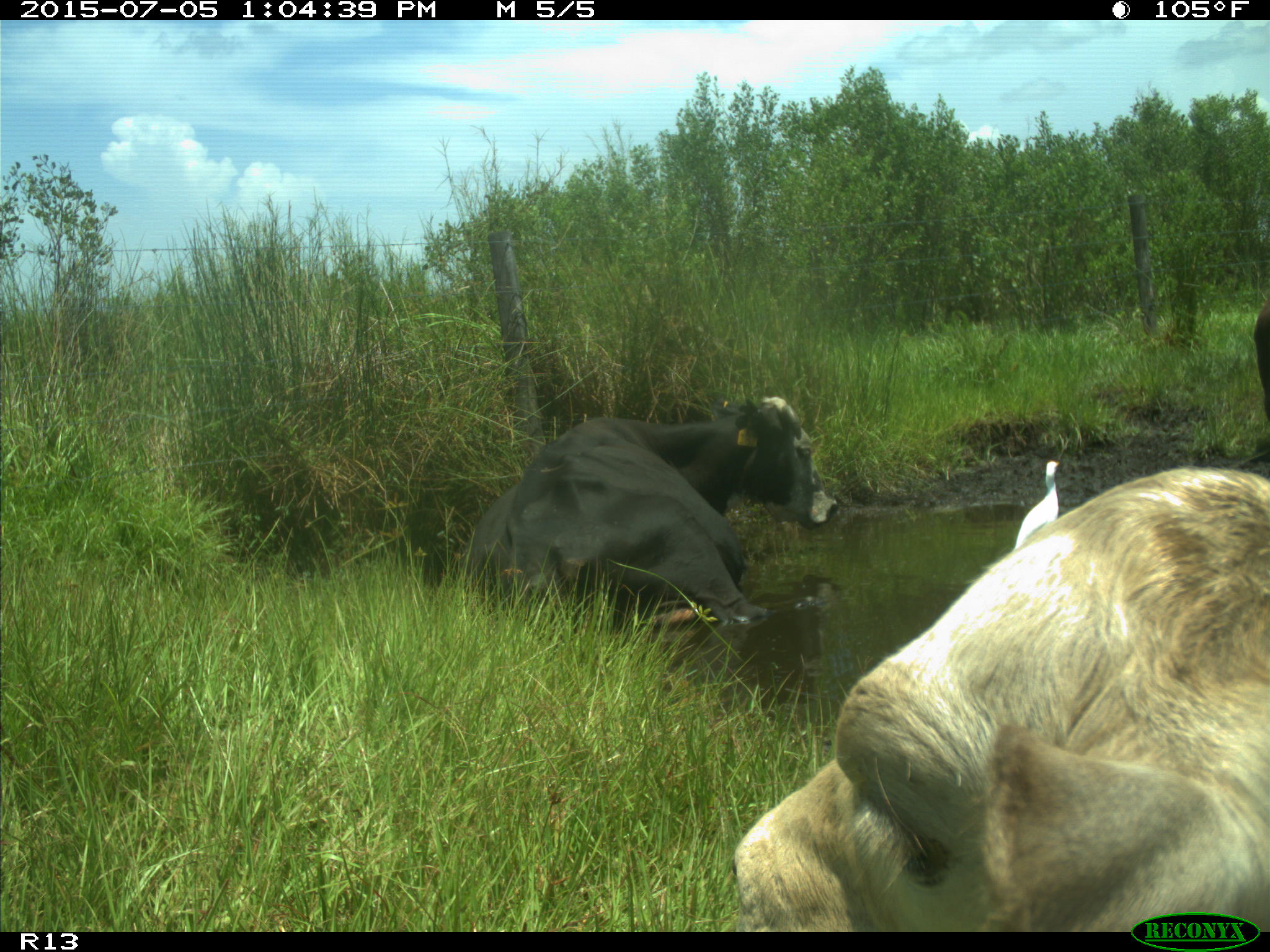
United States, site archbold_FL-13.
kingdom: Animalia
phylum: Chordata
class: Mammalia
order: Artiodactyla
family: Bovidae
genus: Bos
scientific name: Bos taurus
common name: domestic cow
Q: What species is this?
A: Bos taurus (domestic cow).